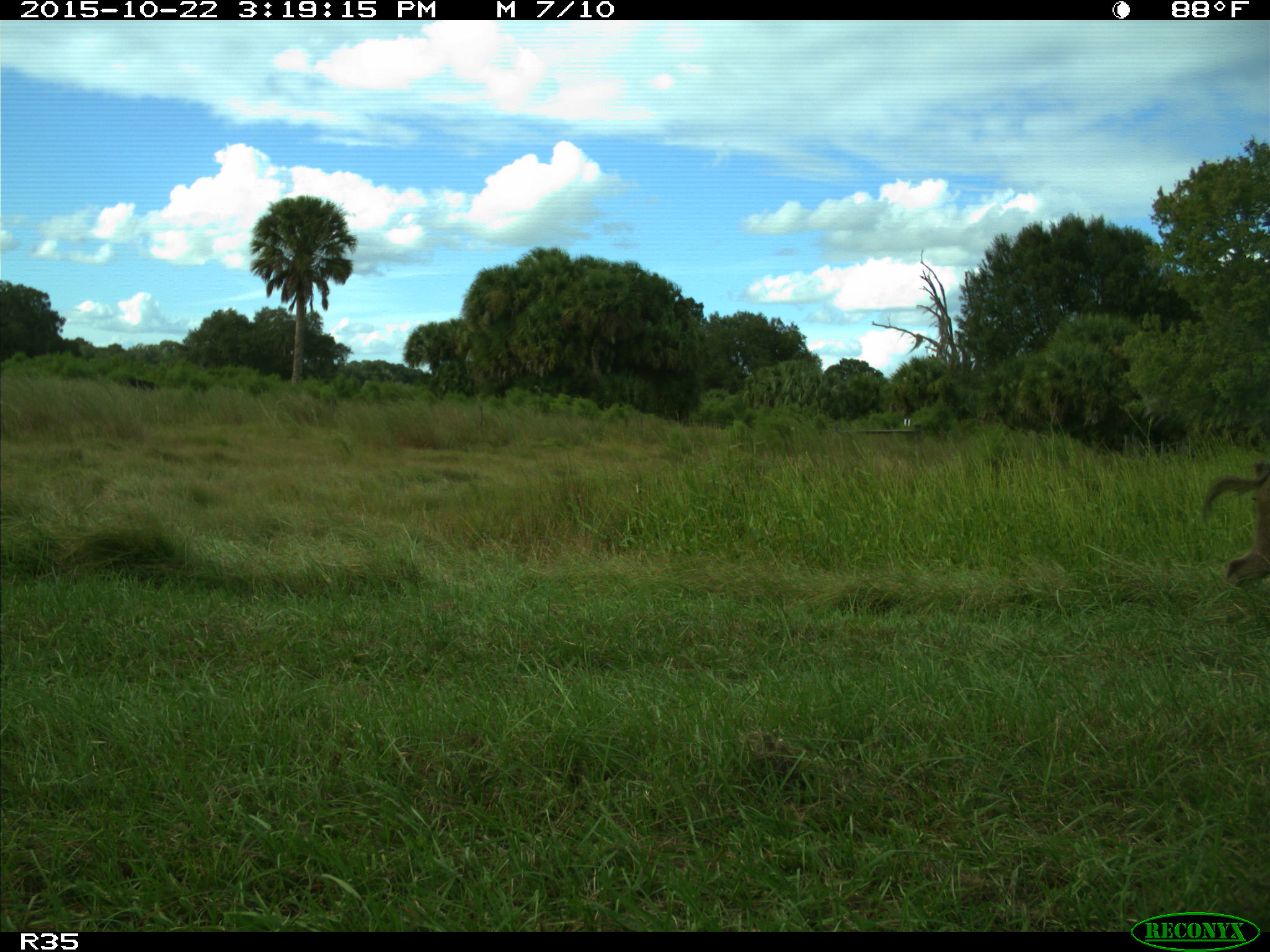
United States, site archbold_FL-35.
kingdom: Animalia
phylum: Chordata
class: Mammalia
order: Artiodactyla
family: Suidae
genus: Sus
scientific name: Sus scrofa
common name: wild boar